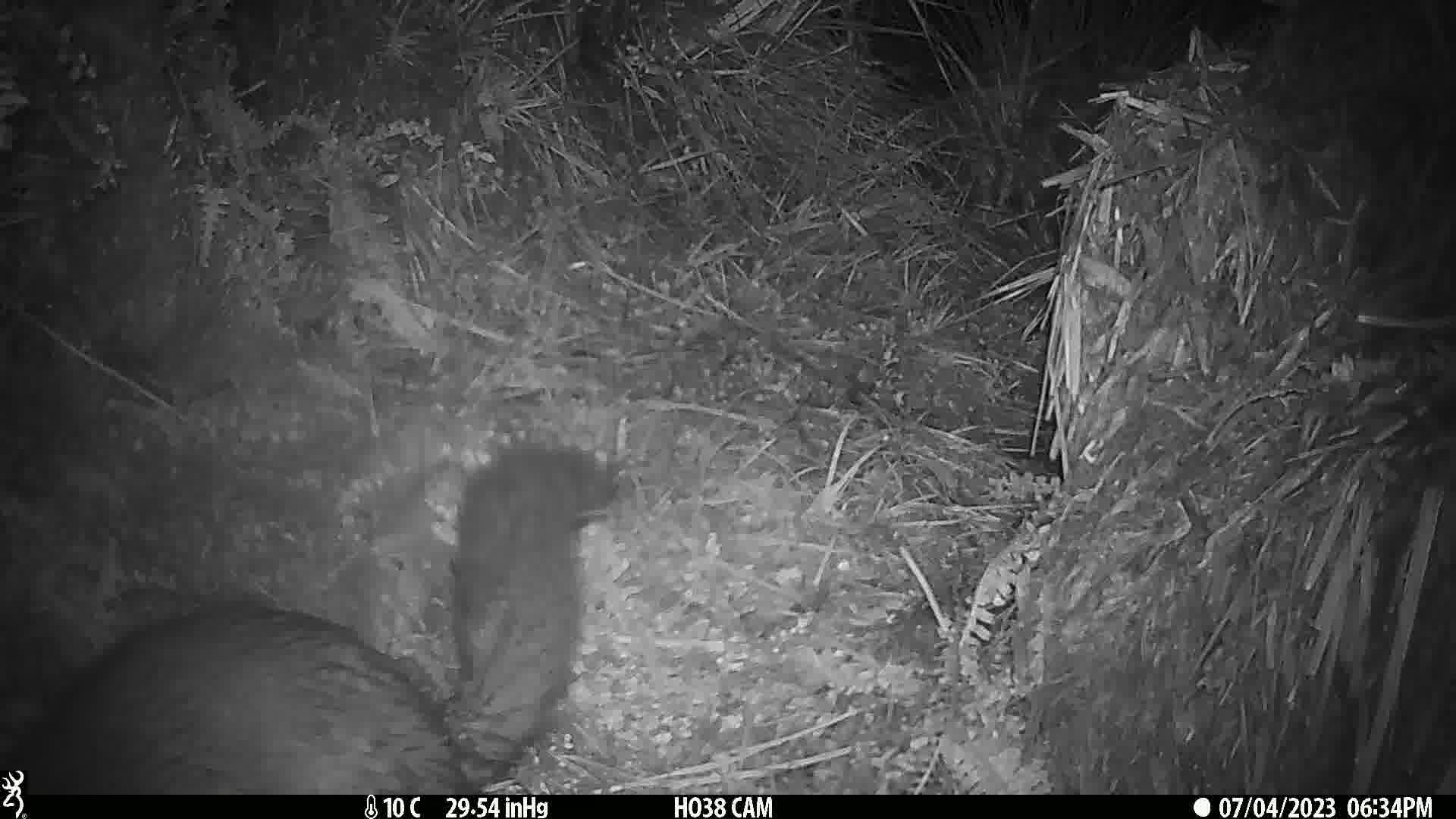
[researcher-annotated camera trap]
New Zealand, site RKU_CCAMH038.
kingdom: Animalia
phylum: Chordata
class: Mammalia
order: Diprotodontia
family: Phalangeridae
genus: Trichosurus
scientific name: Trichosurus vulpecula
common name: common brushtail possum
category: possum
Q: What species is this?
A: Possum (common brushtail possum) (Trichosurus vulpecula).